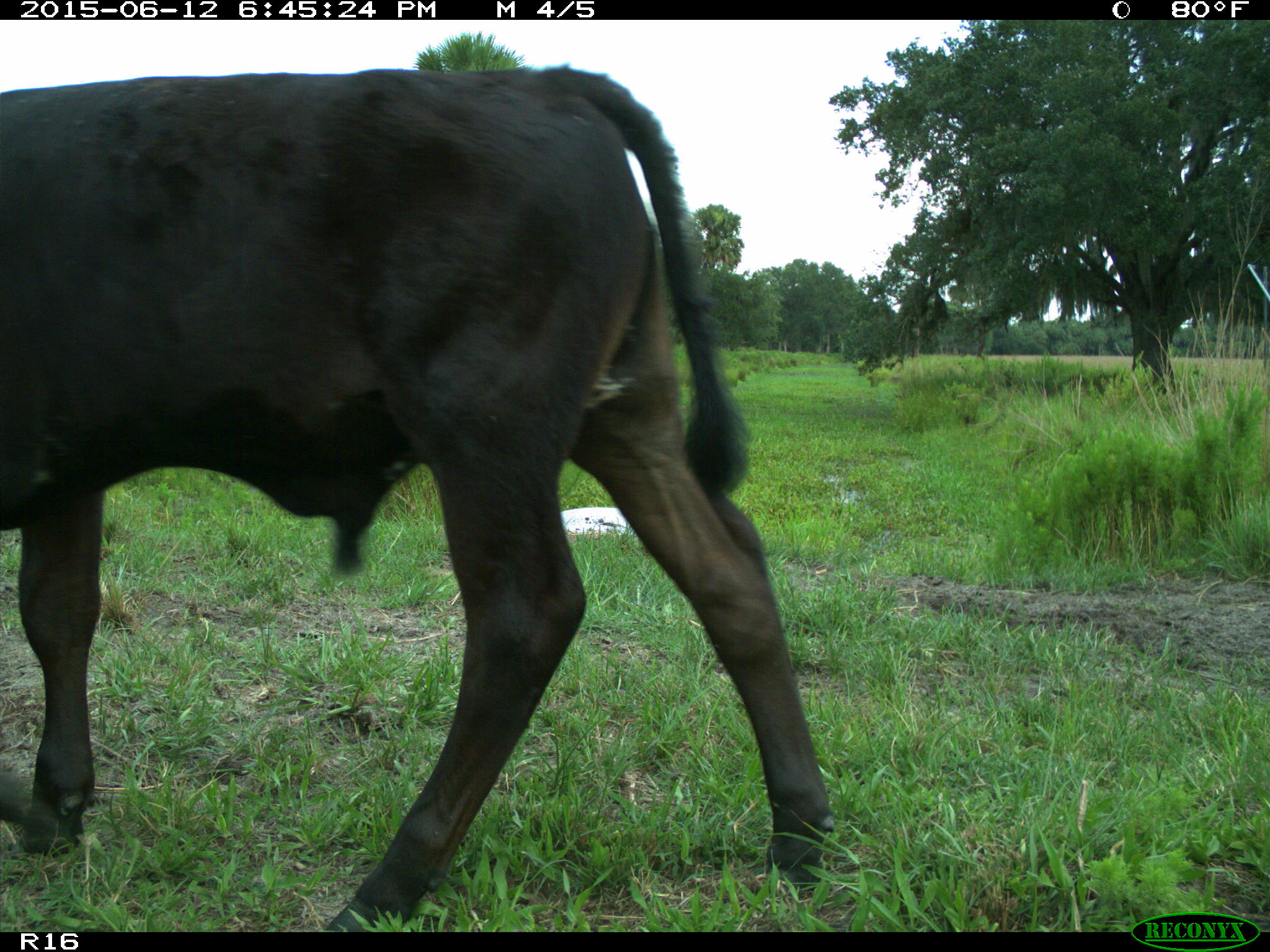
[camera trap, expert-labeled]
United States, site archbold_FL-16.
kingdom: Animalia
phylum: Chordata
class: Mammalia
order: Artiodactyla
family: Bovidae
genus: Bos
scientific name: Bos taurus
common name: domestic cow